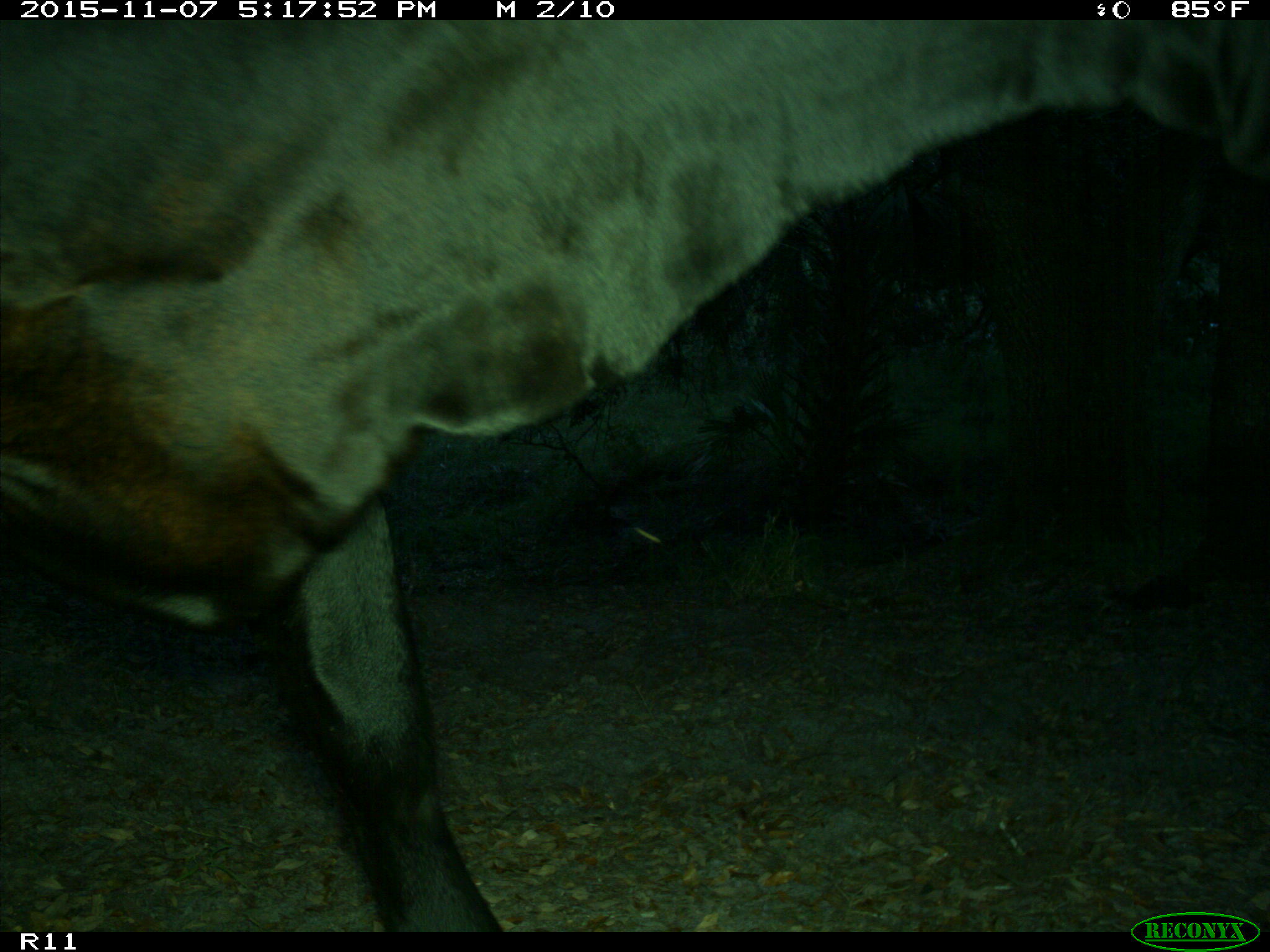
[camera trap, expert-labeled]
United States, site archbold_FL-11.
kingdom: Animalia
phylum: Chordata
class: Mammalia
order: Artiodactyla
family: Bovidae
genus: Bos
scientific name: Bos taurus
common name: domestic cow